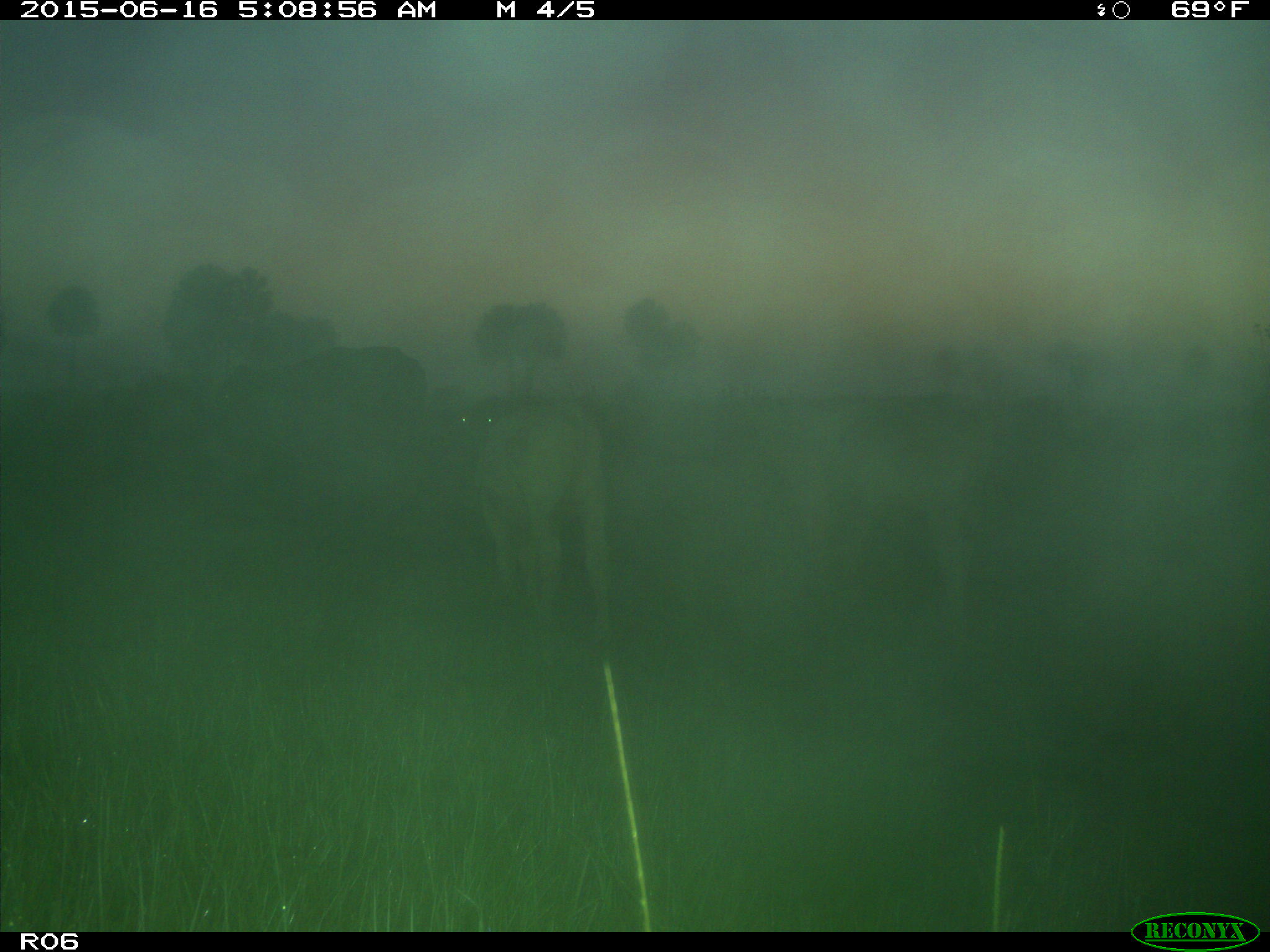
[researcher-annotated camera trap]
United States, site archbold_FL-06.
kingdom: Animalia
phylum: Chordata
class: Mammalia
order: Artiodactyla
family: Bovidae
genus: Bos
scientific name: Bos taurus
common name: domestic cow